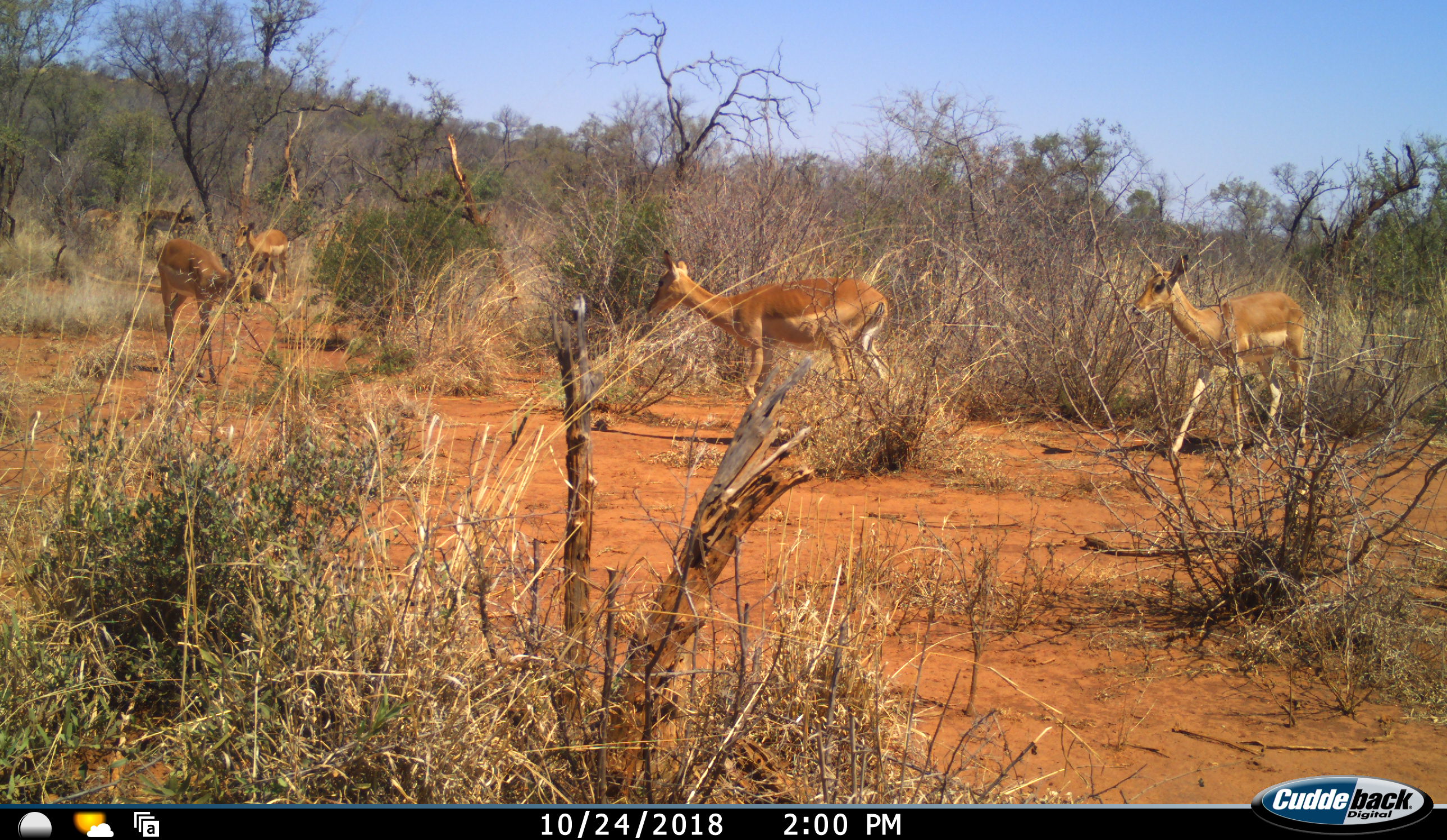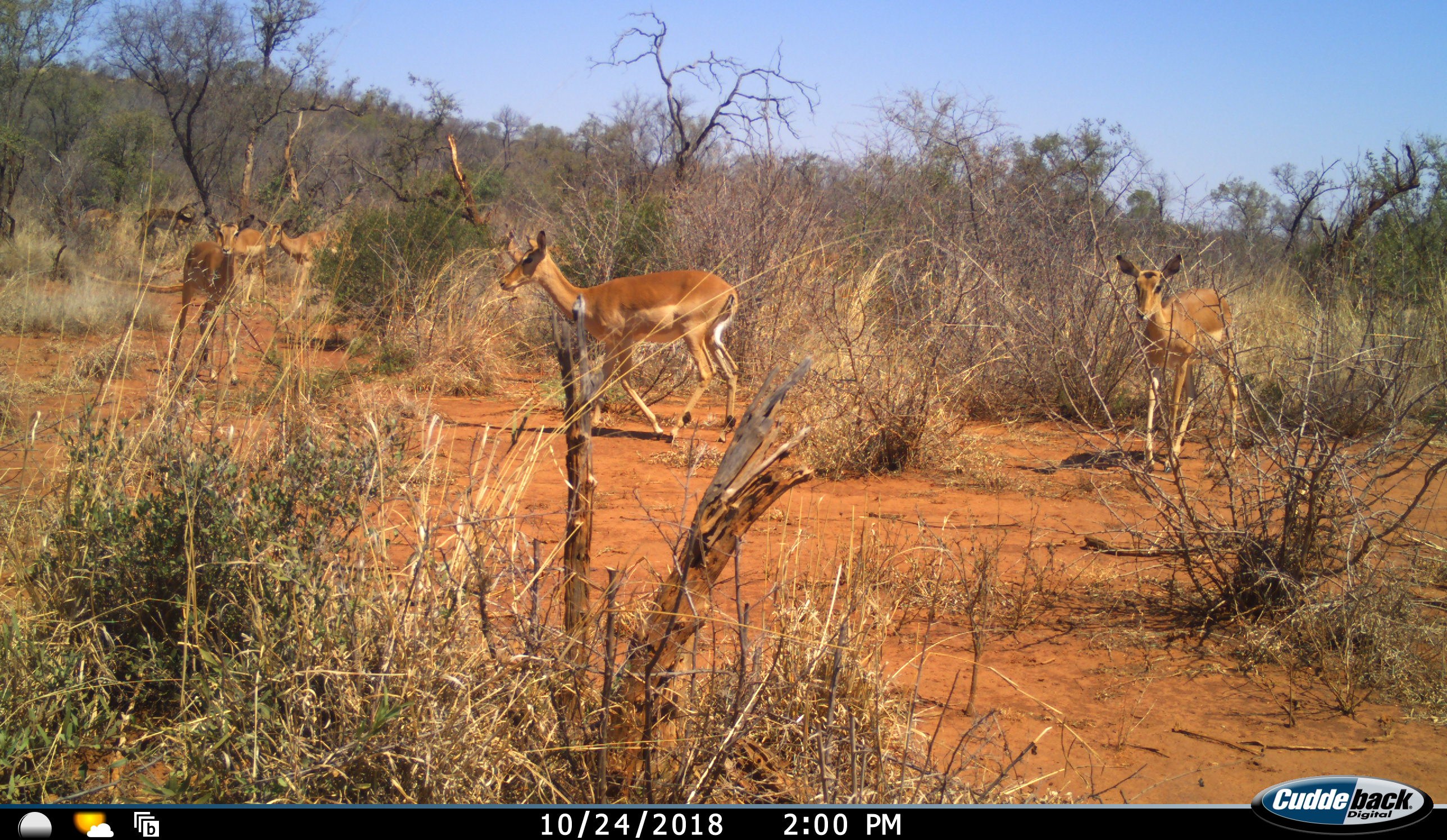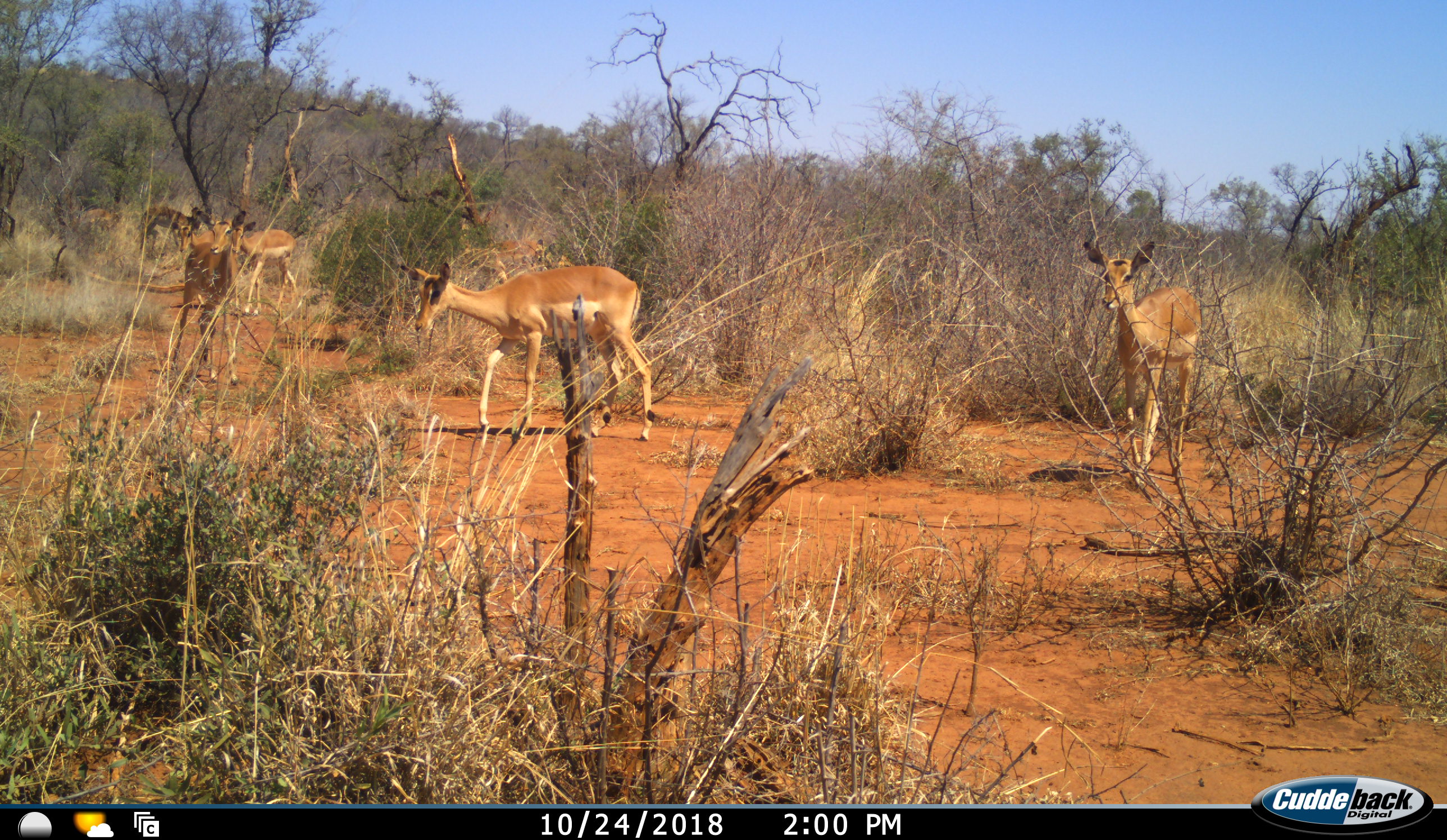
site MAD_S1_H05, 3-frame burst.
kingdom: Animalia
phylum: Chordata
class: Mammalia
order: Artiodactyla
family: Bovidae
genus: Aepyceros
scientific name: Aepyceros melampus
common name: impala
Impala (Aepyceros melampus), count 7. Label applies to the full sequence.